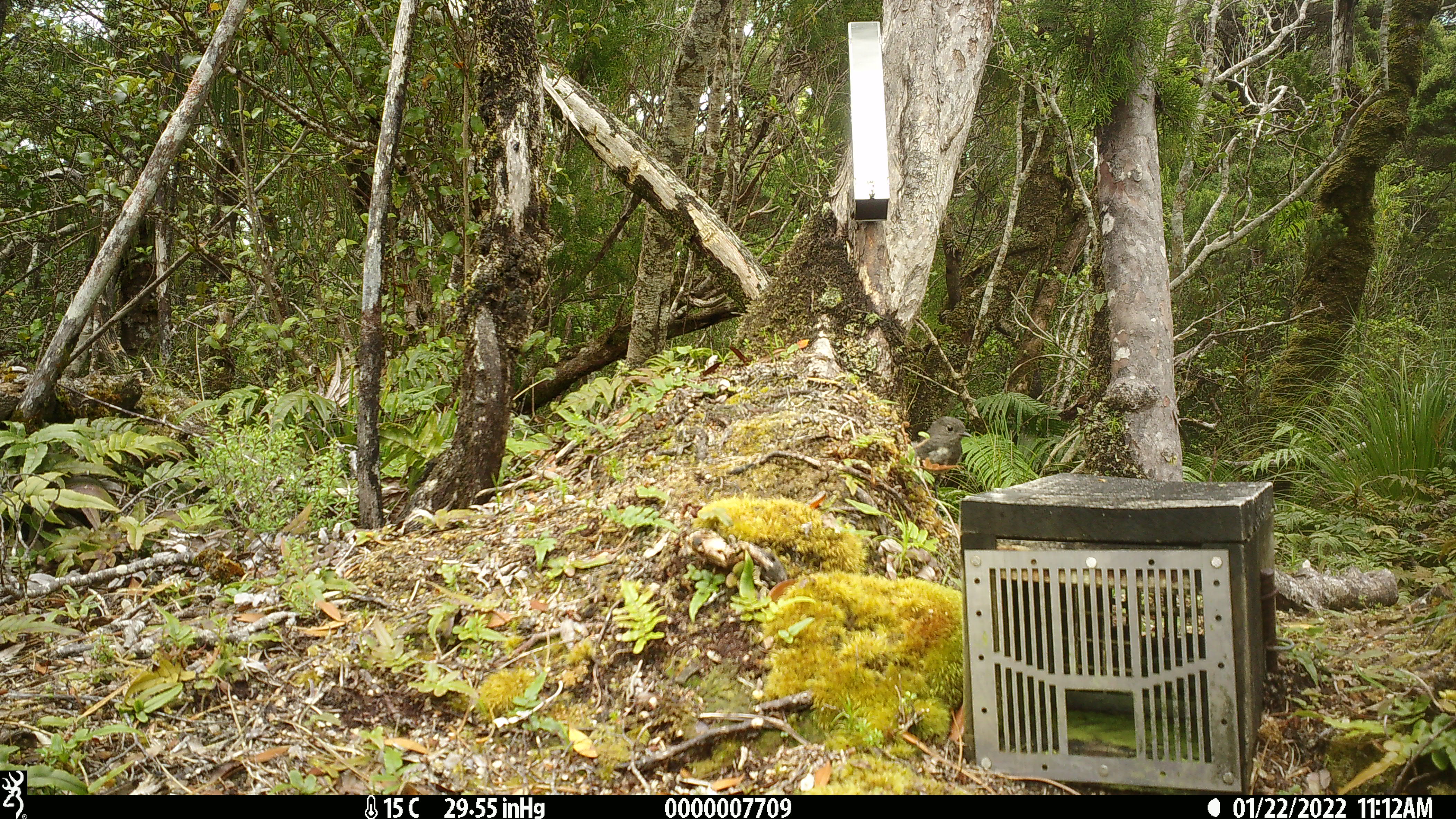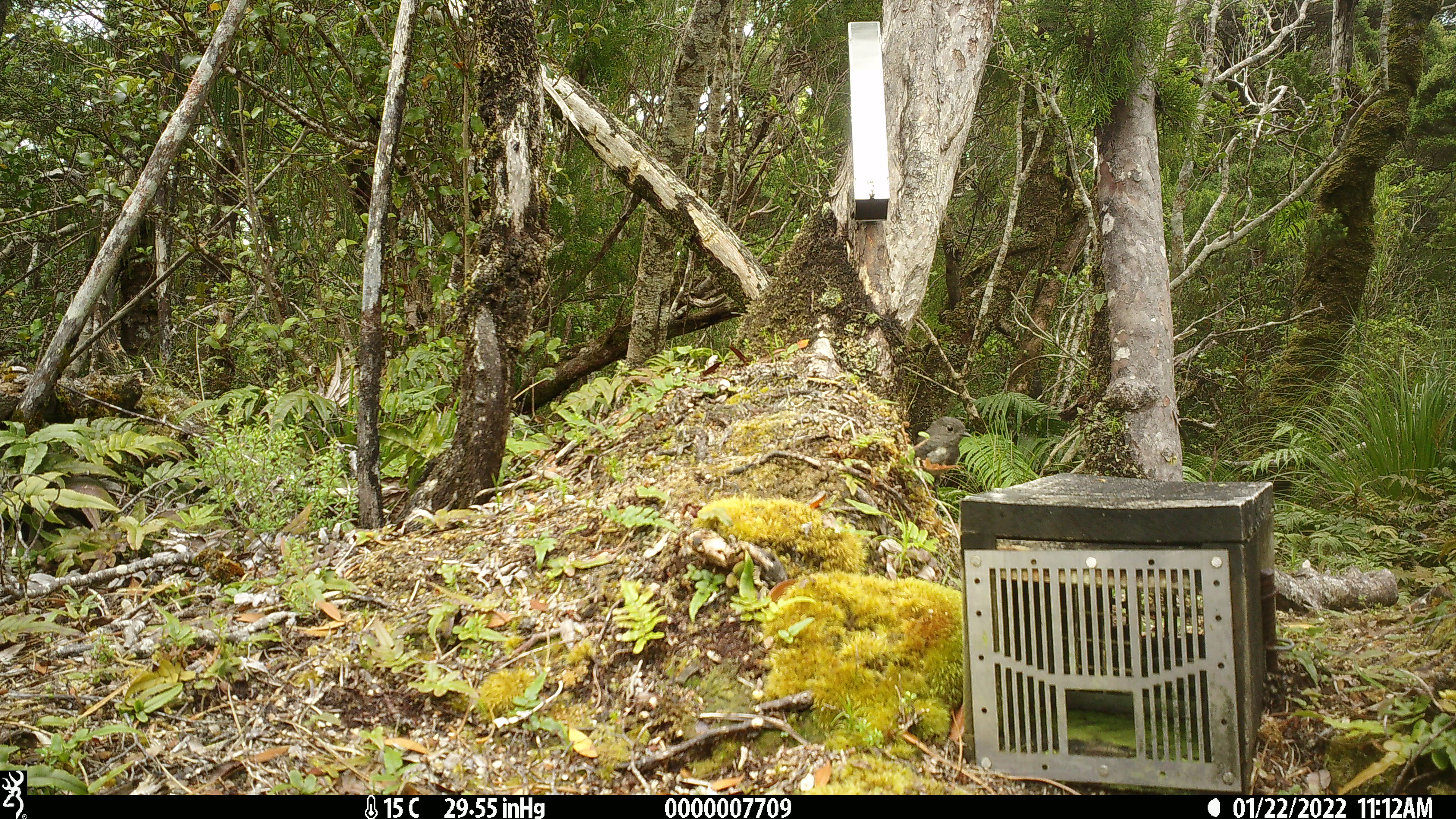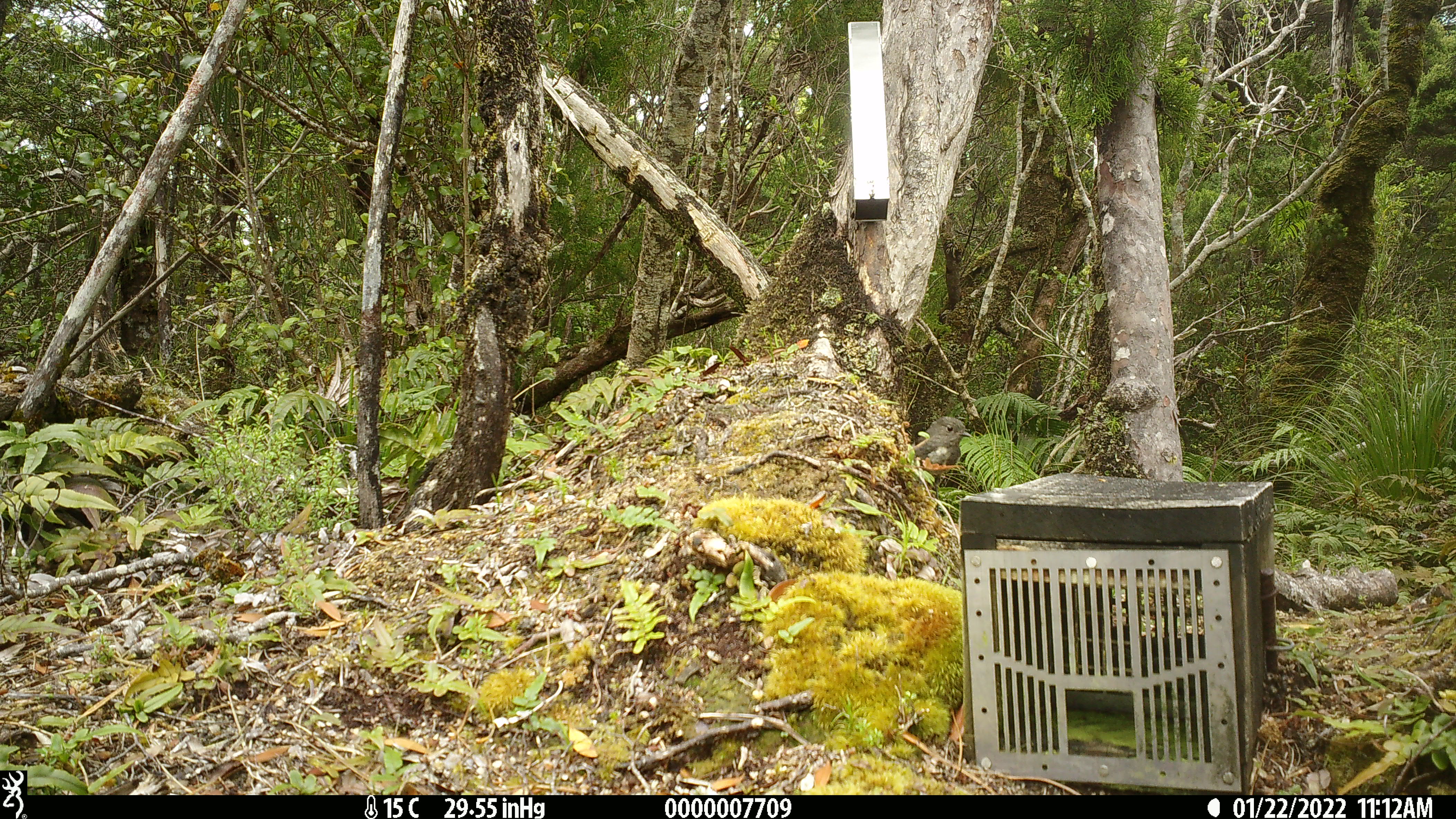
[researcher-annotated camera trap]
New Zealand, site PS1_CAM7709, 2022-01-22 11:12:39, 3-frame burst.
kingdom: Animalia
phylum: Chordata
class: Aves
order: Passeriformes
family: Petroicidae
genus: Petroica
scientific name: Petroica australis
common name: new zealand robin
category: robin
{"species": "robin (new zealand robin) (Petroica australis)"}